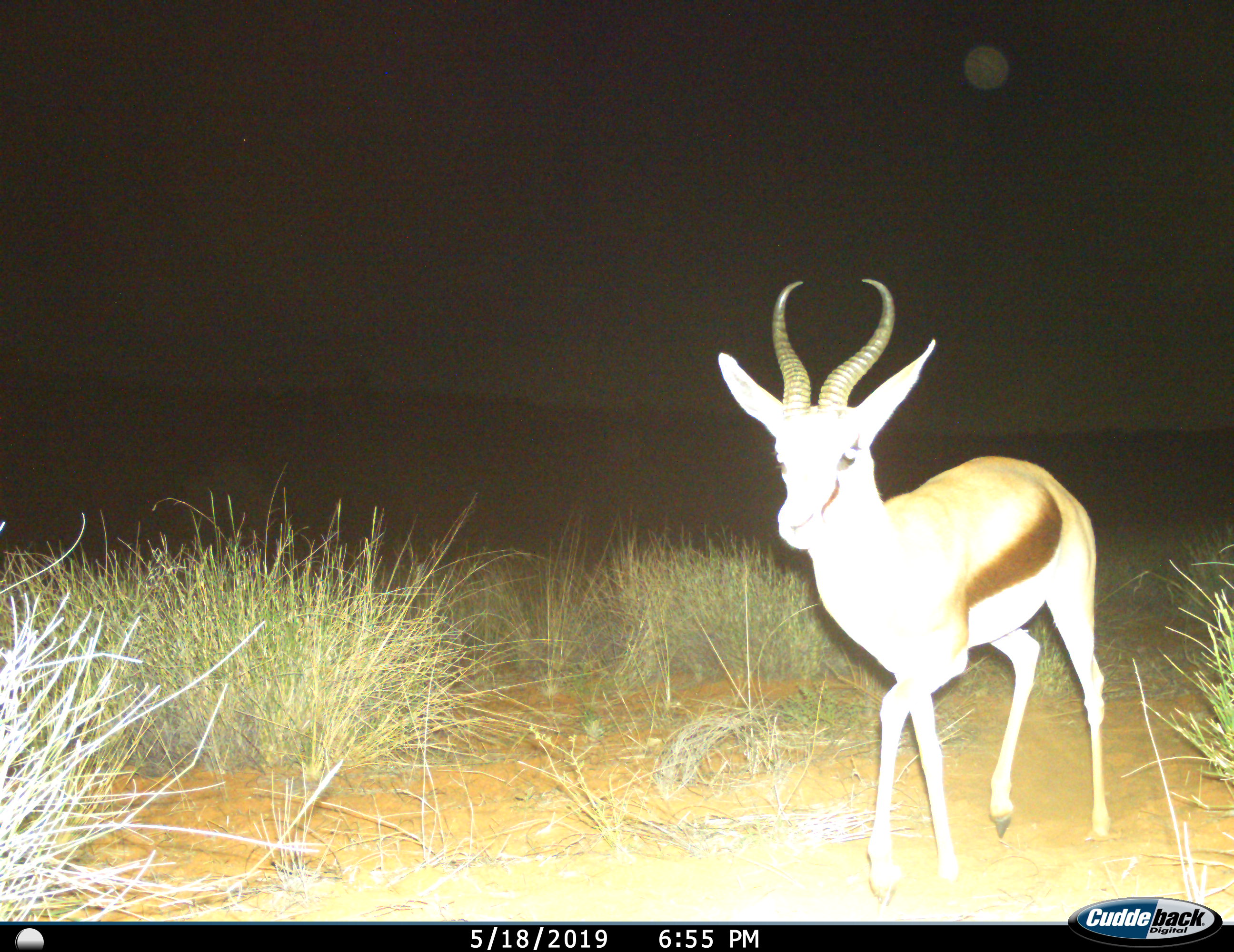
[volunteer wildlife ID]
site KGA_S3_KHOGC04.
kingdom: Animalia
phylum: Chordata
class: Mammalia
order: Artiodactyla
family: Bovidae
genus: Antidorcas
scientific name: Antidorcas marsupialis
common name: springbok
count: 1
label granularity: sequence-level